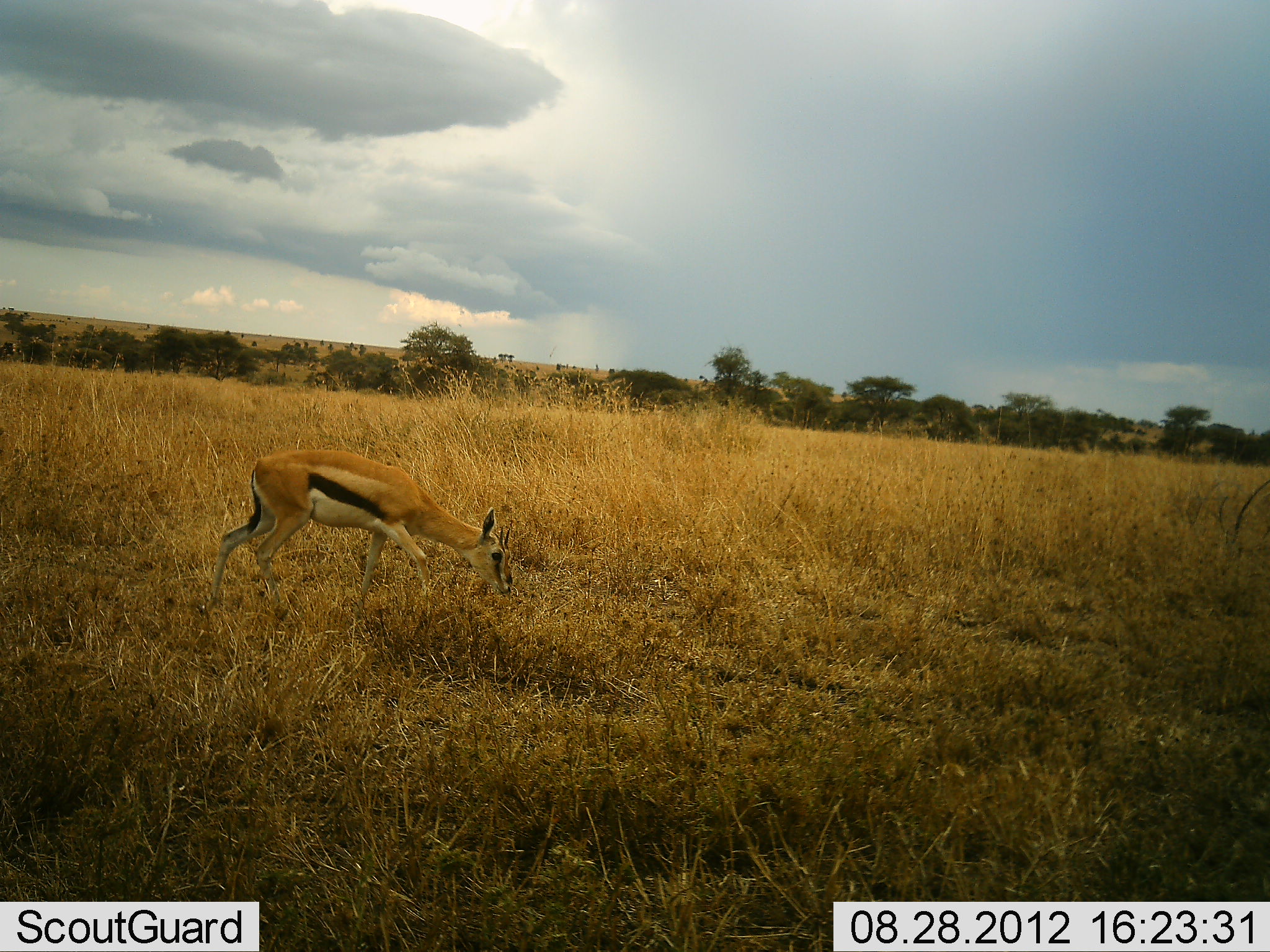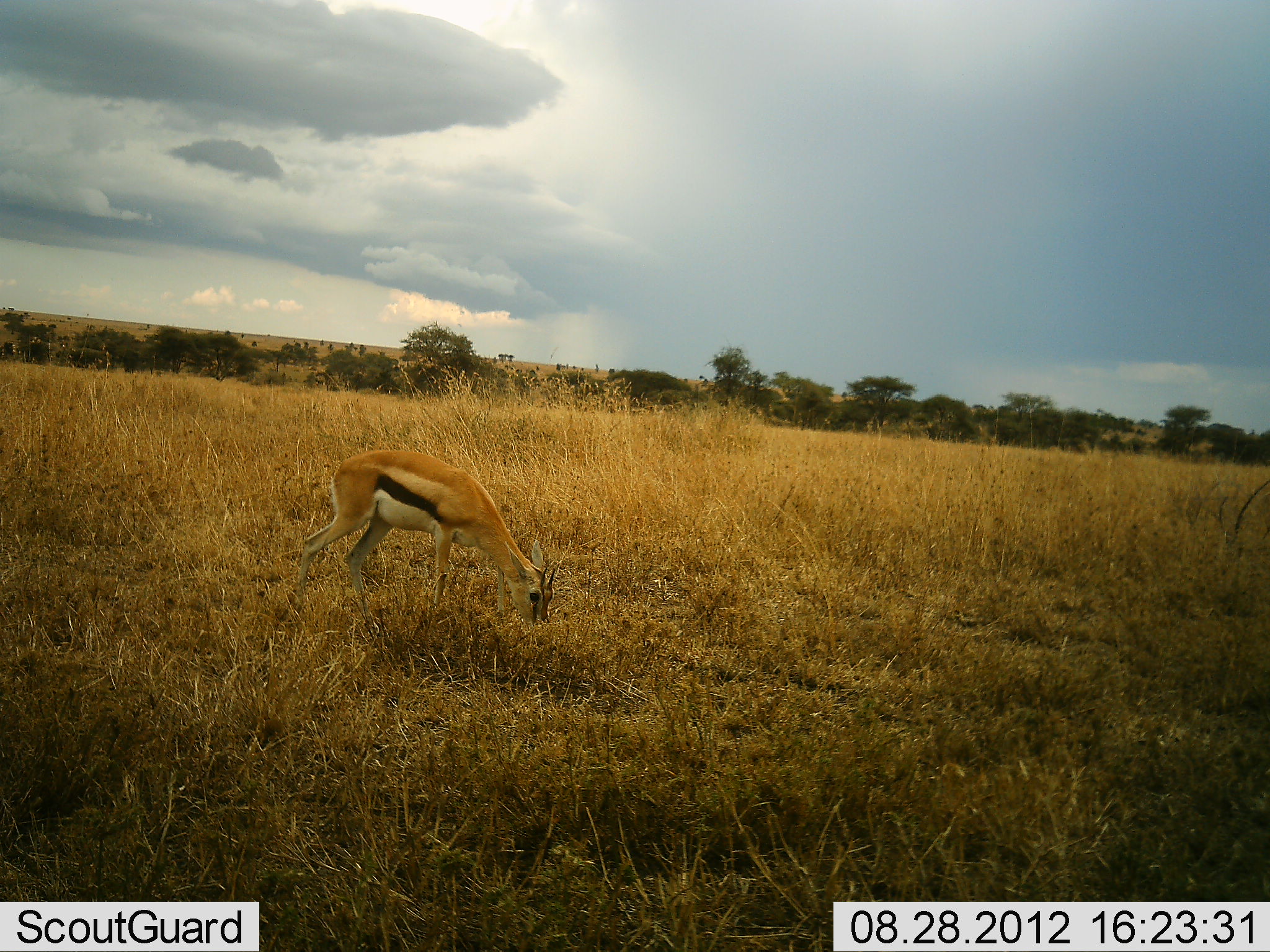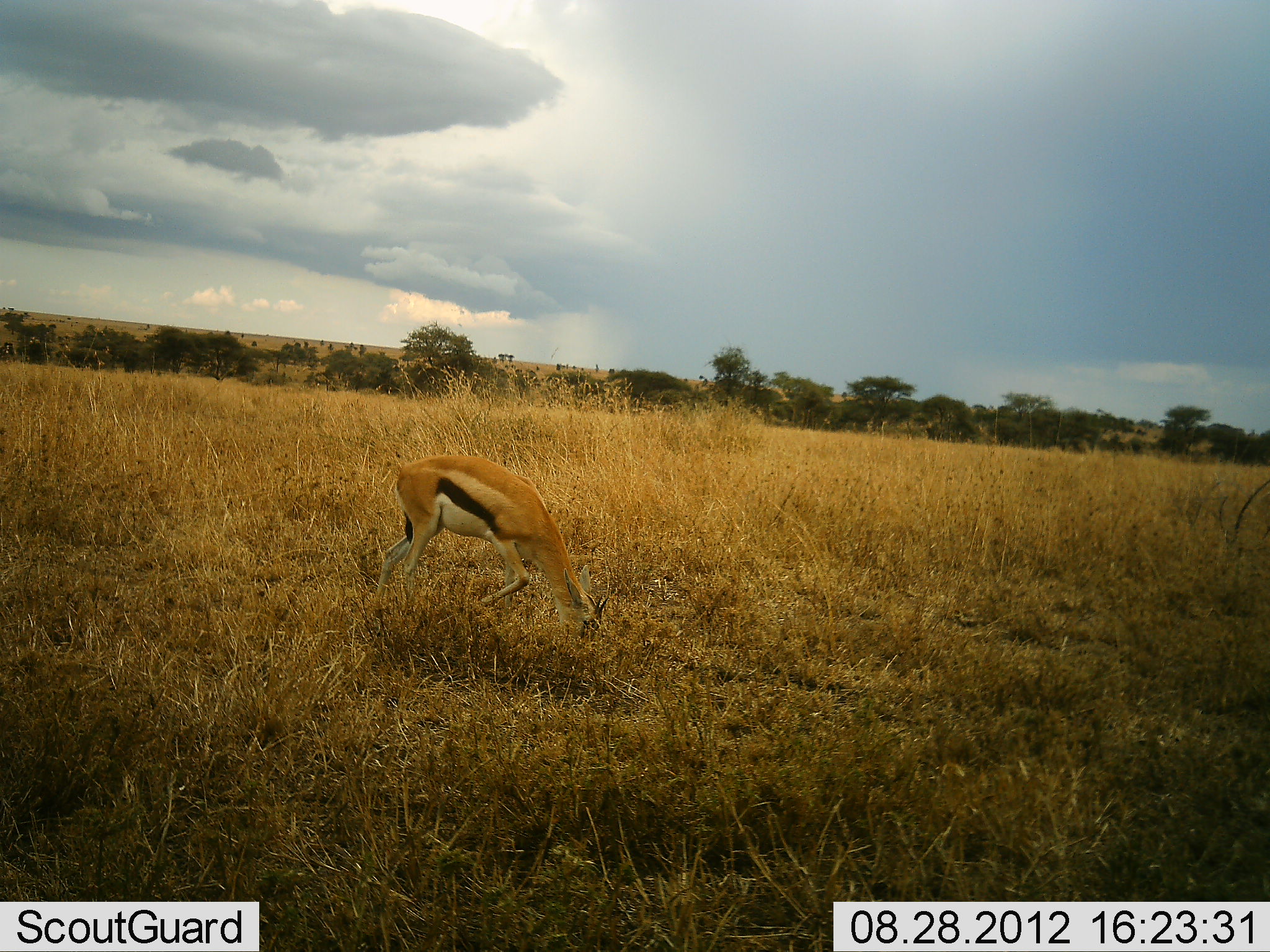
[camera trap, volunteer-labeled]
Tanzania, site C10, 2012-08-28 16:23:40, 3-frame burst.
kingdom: Animalia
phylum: Chordata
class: Mammalia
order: Artiodactyla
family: Bovidae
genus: Eudorcas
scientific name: Eudorcas thomsonii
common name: thomson's gazelle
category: gazellethomsons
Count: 1.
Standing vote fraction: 10%.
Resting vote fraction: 0%.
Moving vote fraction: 60%.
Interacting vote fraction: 0%.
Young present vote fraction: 0%.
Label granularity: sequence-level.